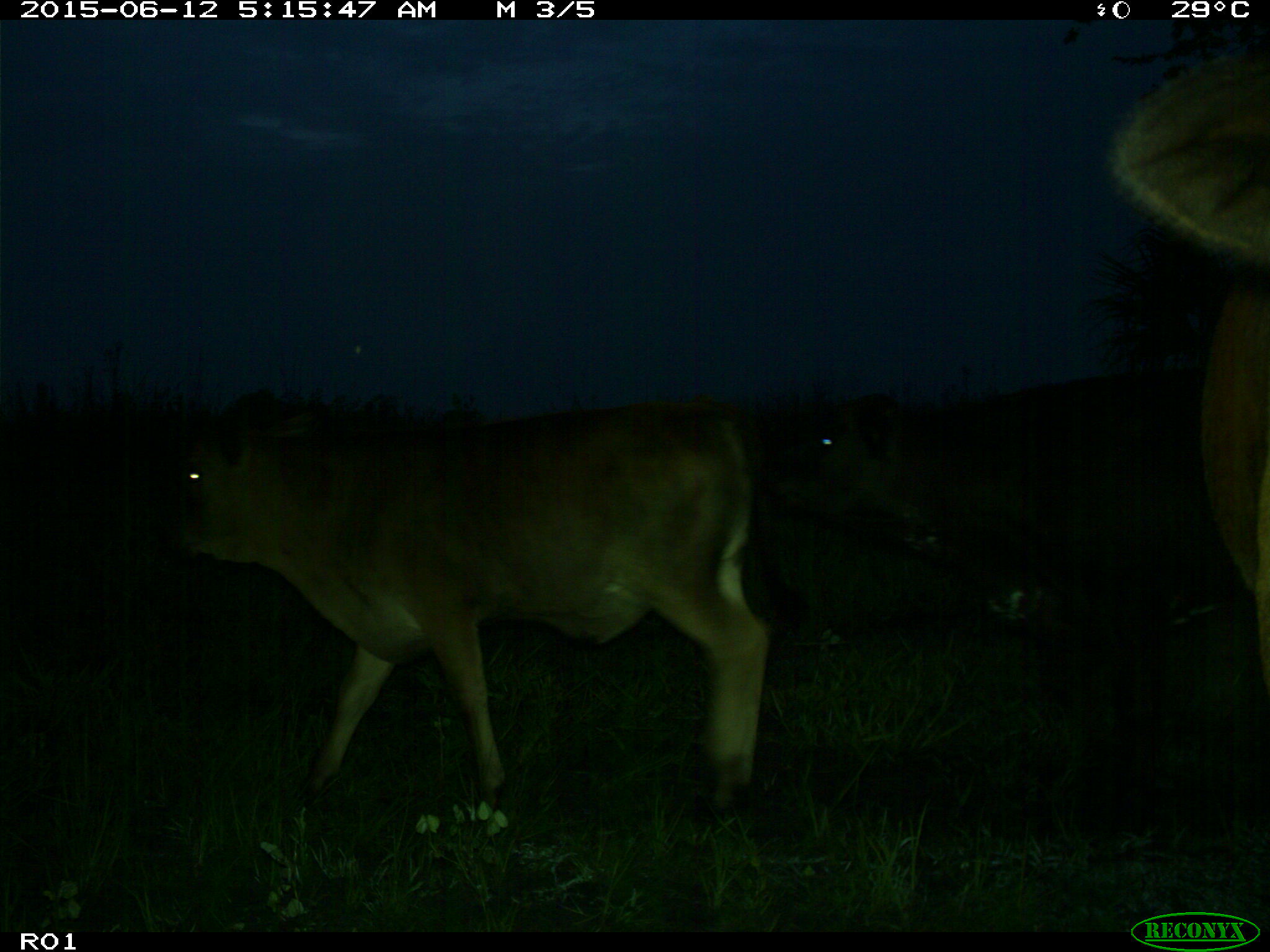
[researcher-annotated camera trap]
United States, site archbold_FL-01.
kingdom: Animalia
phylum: Chordata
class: Mammalia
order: Artiodactyla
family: Bovidae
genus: Bos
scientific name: Bos taurus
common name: domestic cow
Bos taurus (domestic cow).